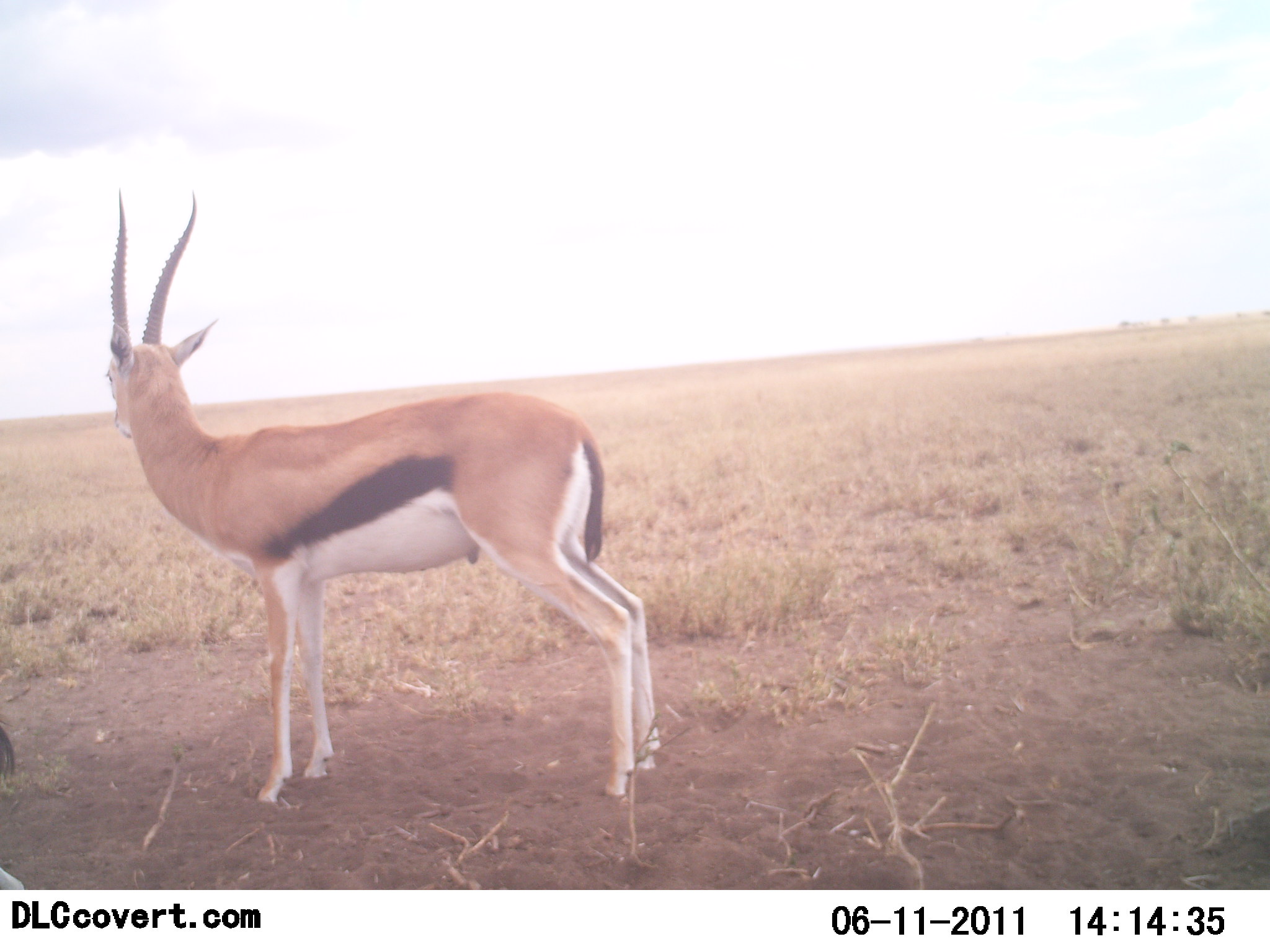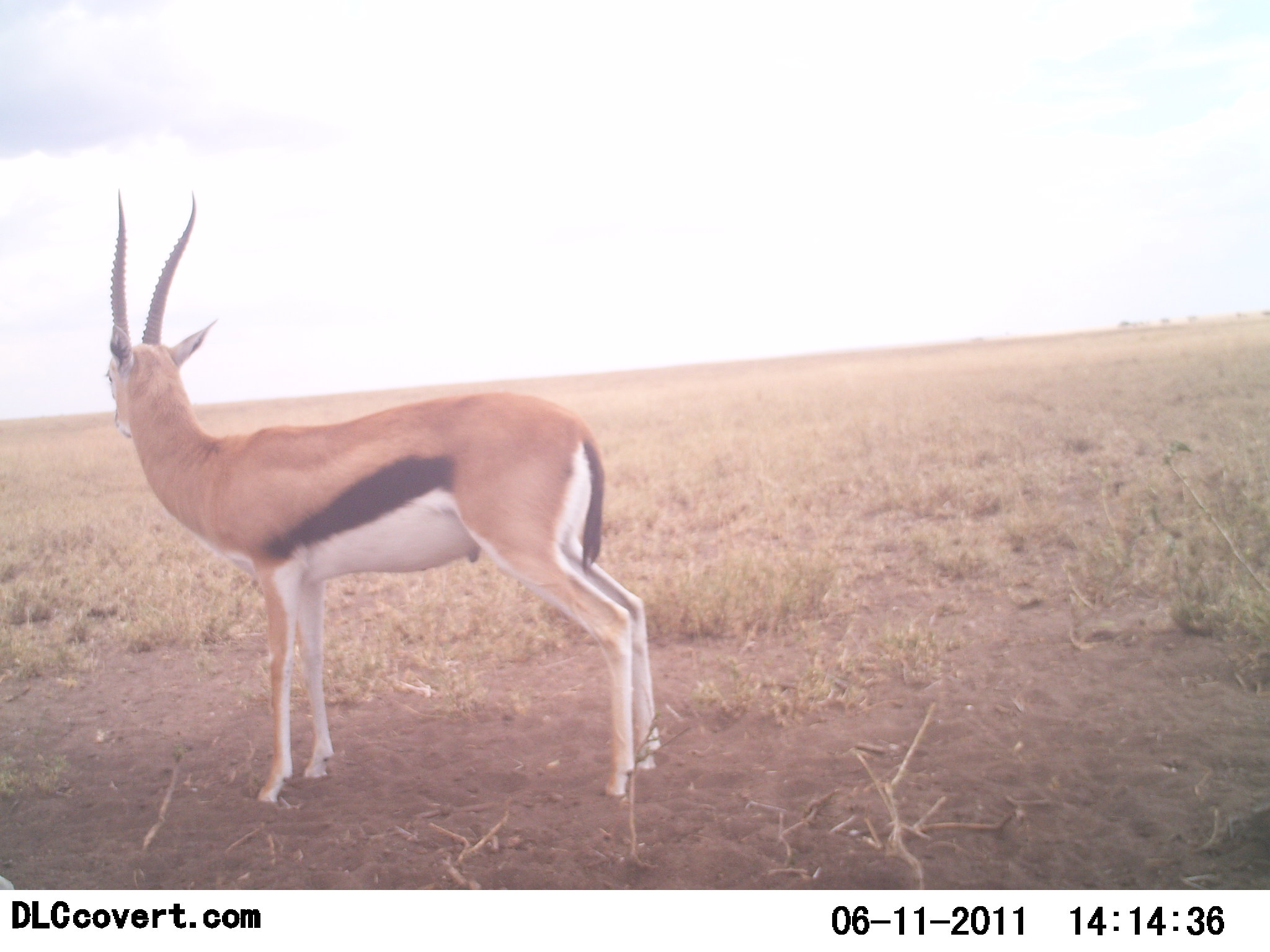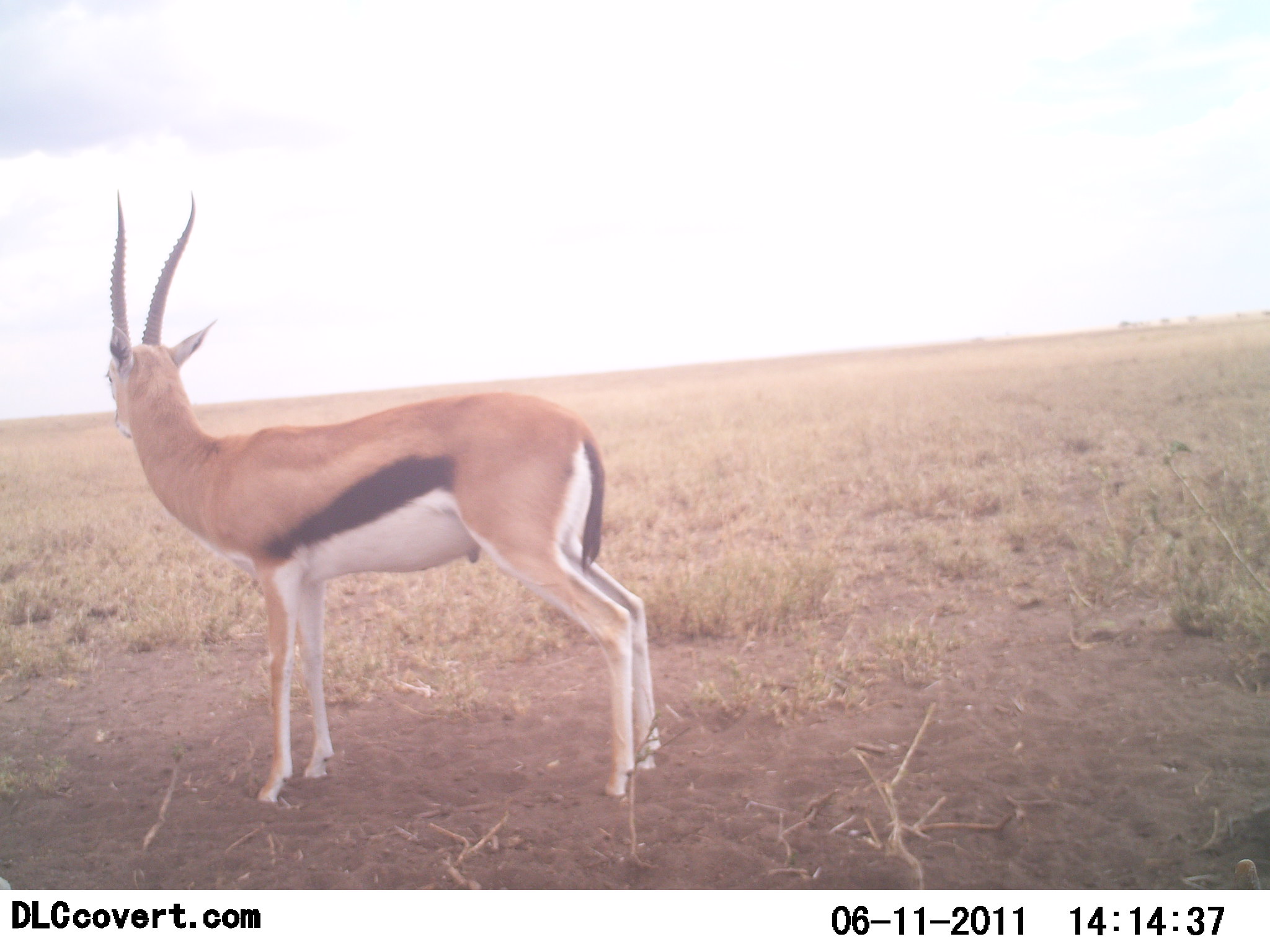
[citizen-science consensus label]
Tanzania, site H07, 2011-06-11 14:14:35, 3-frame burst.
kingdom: Animalia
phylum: Chordata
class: Mammalia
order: Artiodactyla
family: Bovidae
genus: Eudorcas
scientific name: Eudorcas thomsonii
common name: thomson's gazelle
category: gazellethomsons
Gazellethomsons (thomson's gazelle) (Eudorcas thomsonii), count 1. Behavior (volunteer vote fractions): standing 100%, resting 0%, moving 0%, interacting 0%. Young present (vote fraction): 0%. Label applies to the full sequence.